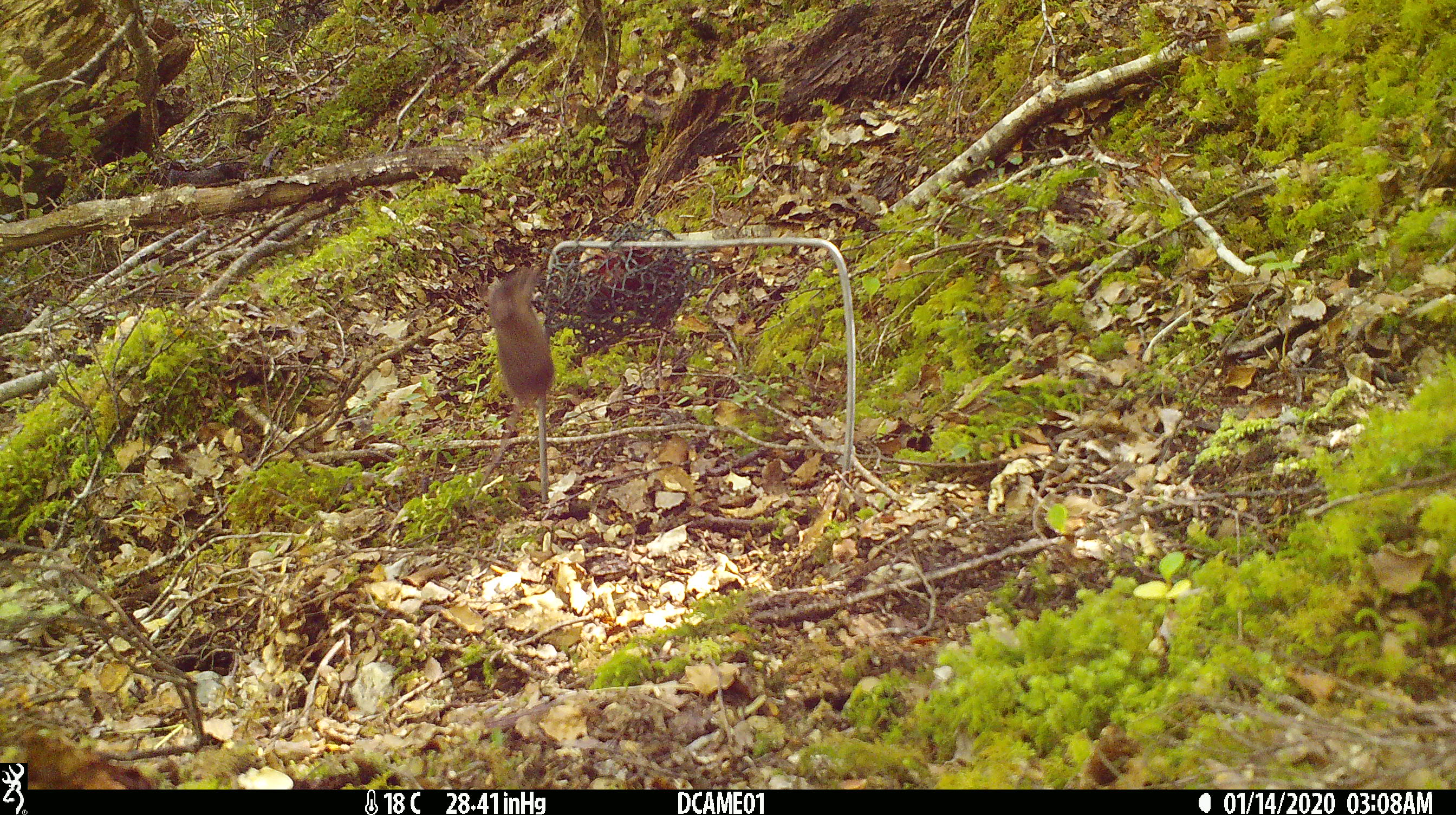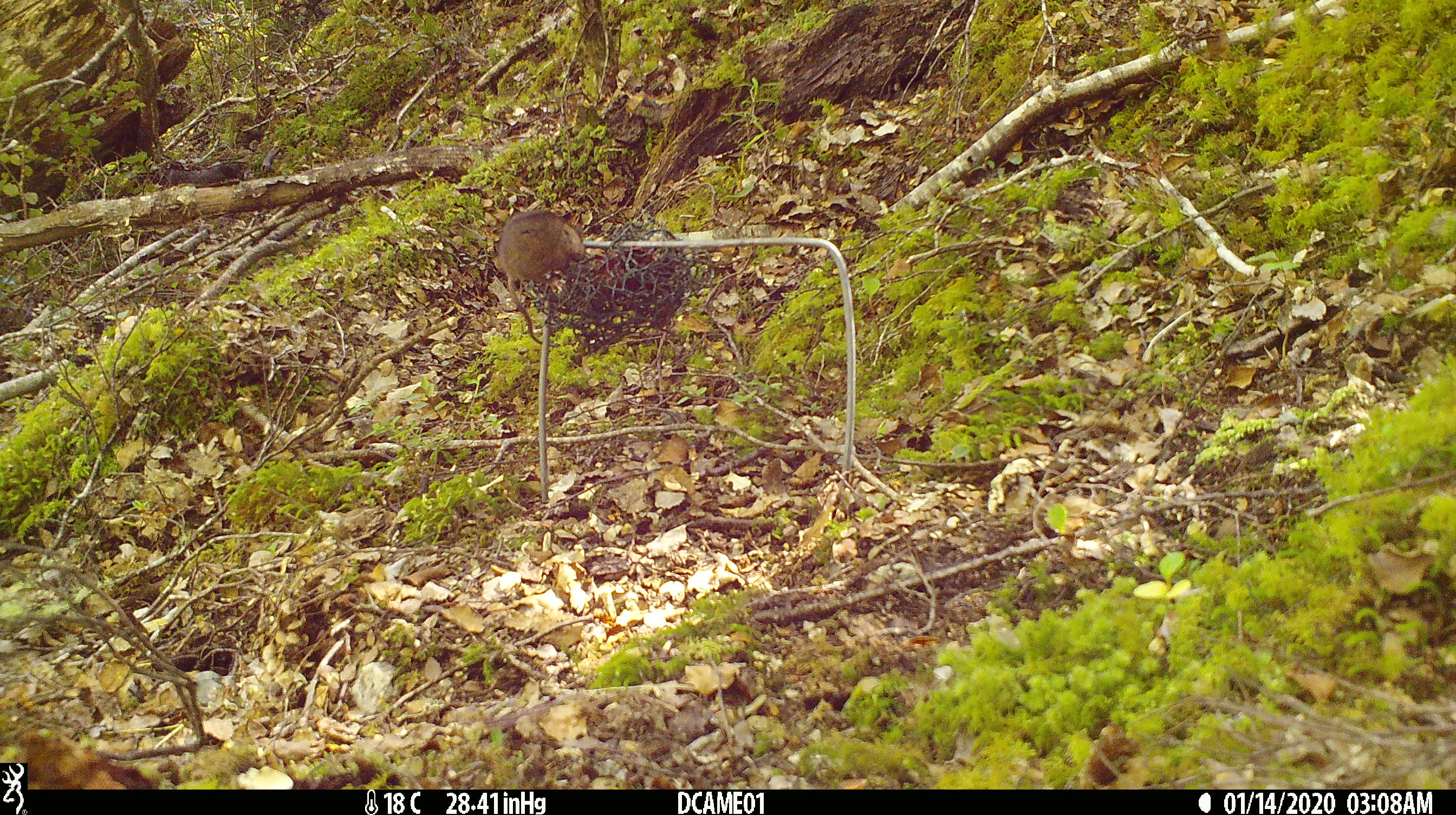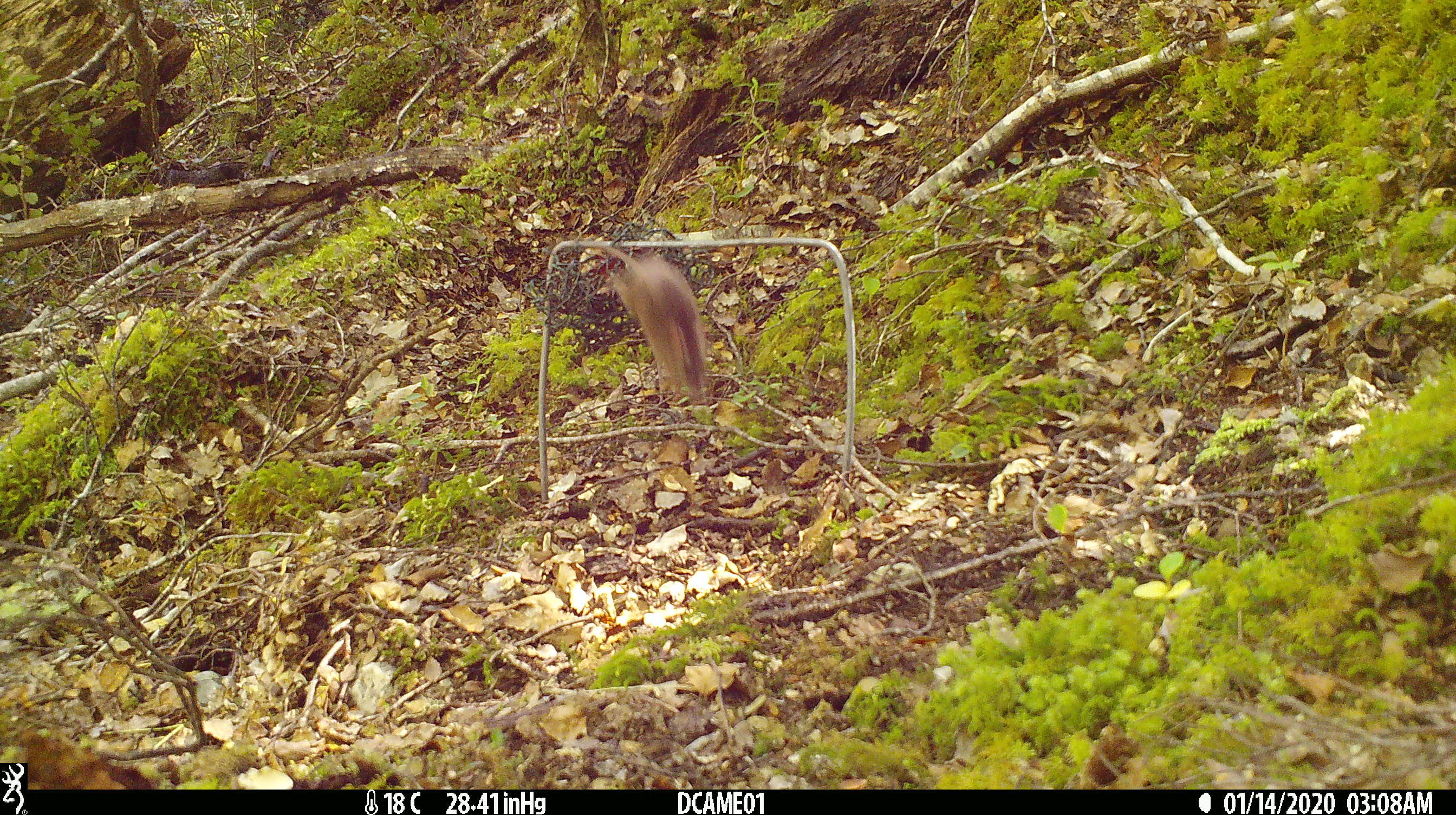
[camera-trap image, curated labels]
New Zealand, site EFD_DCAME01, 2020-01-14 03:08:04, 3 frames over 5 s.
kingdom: Animalia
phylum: Chordata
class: Mammalia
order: Rodentia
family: Muridae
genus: Mus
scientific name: Mus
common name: mouse